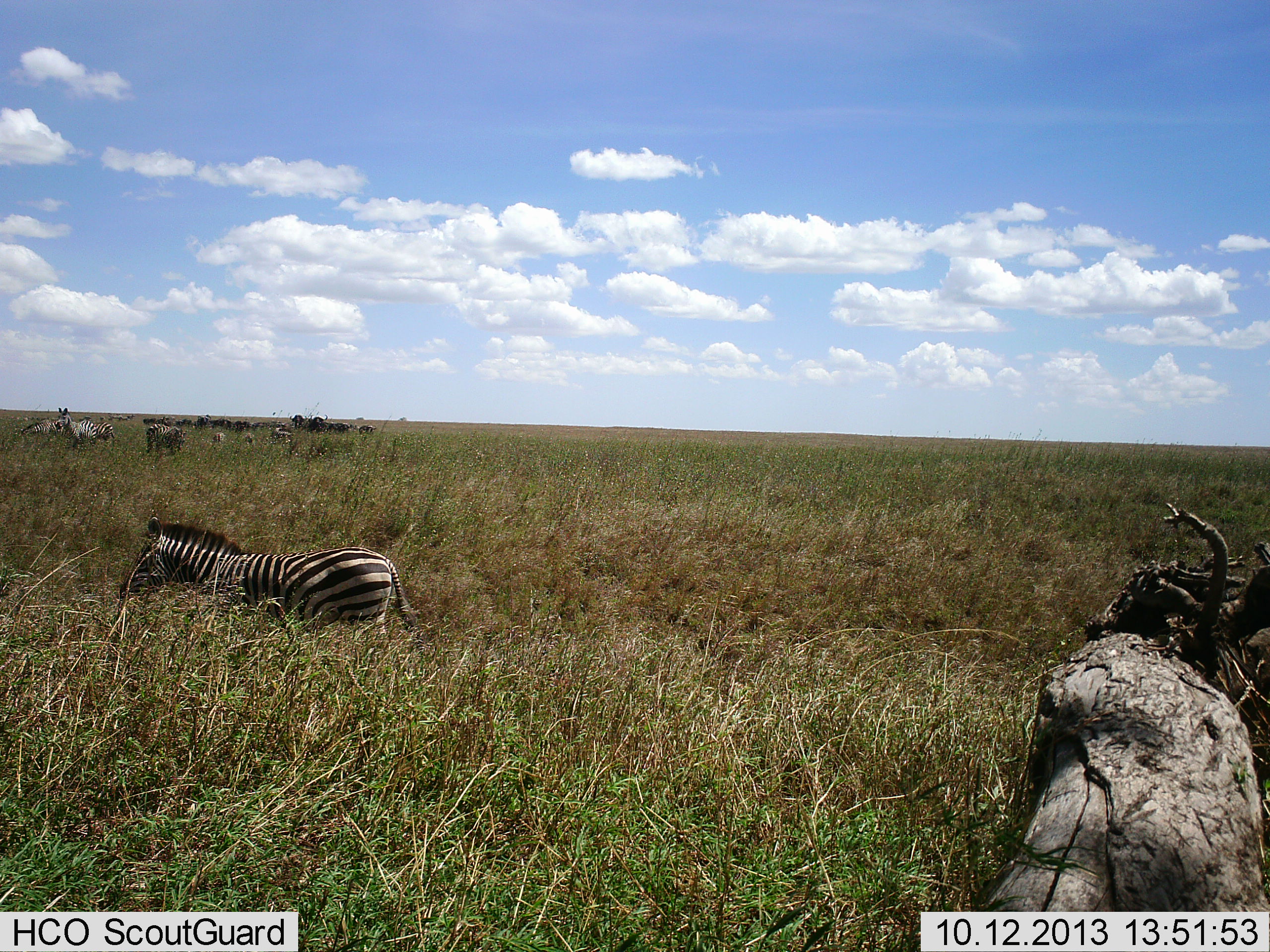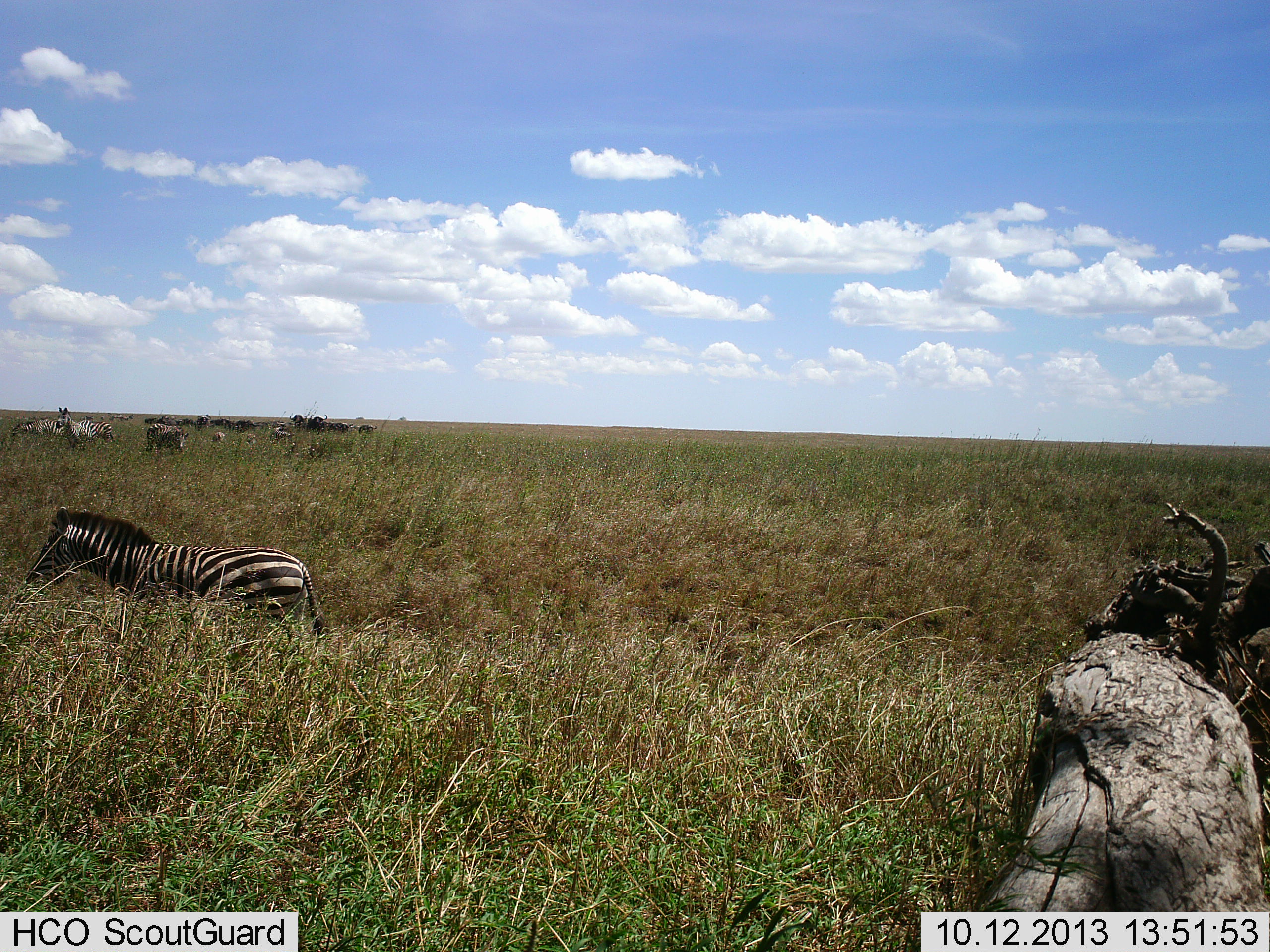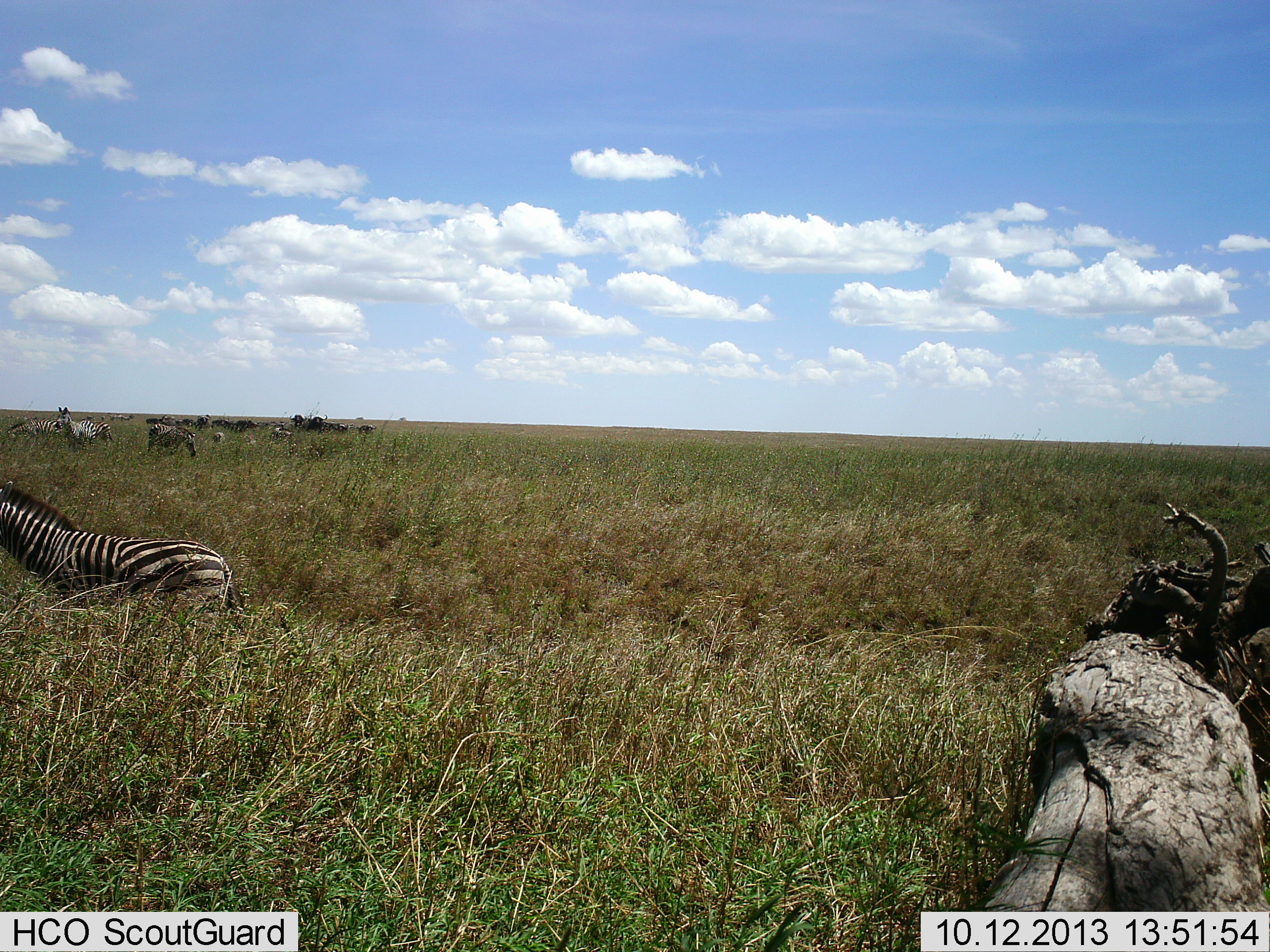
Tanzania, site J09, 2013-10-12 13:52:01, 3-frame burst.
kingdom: Animalia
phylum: Chordata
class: Mammalia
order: Perissodactyla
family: Equidae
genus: Equus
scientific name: Equus quagga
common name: plains zebra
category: zebra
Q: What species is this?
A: Zebra (plains zebra) (Equus quagga).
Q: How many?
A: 5.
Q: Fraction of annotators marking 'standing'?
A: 71%.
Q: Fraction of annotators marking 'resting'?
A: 0%.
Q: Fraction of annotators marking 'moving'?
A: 82%.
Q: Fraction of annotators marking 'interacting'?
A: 6%.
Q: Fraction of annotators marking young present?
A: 6%.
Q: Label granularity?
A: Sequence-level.